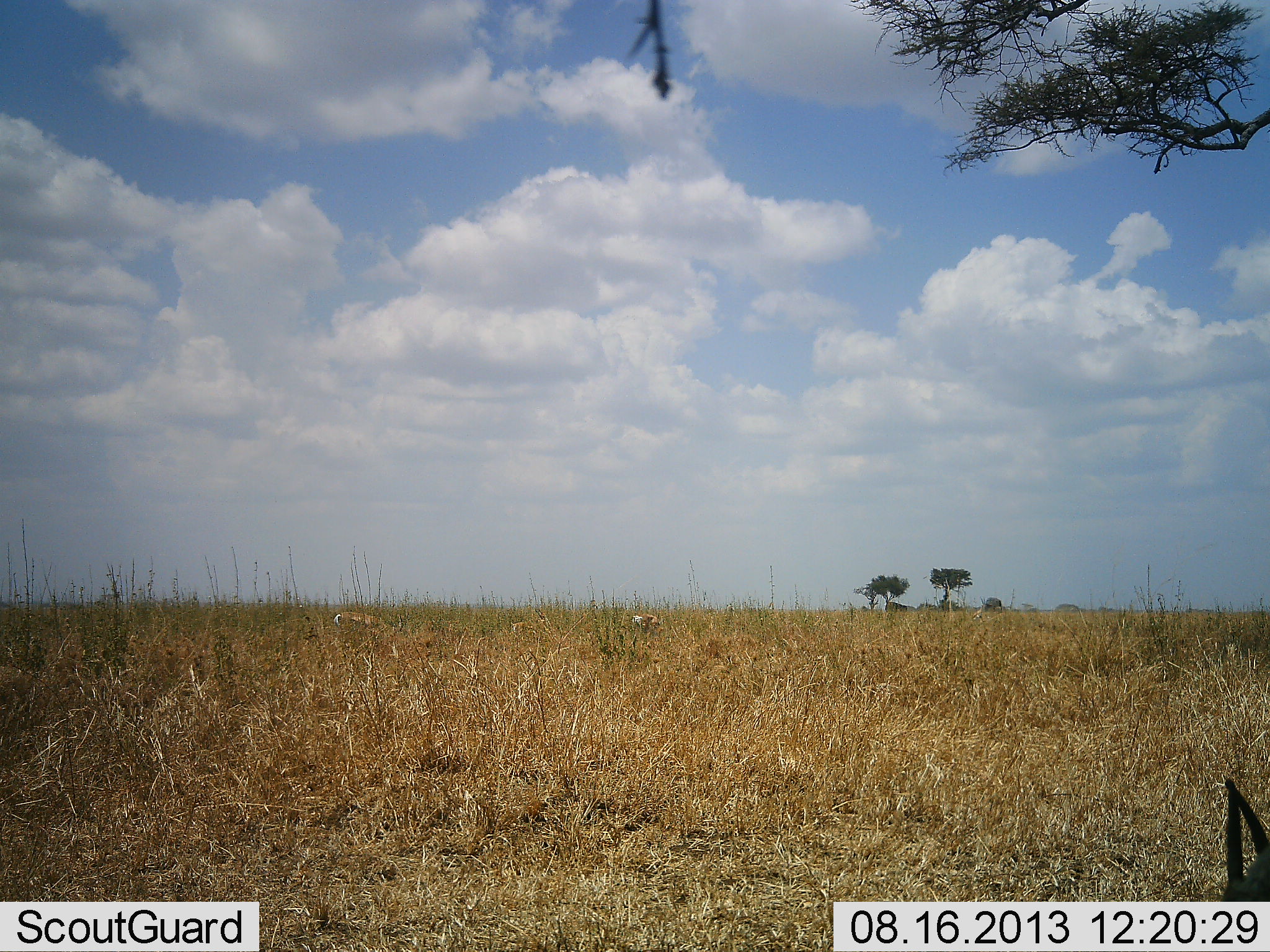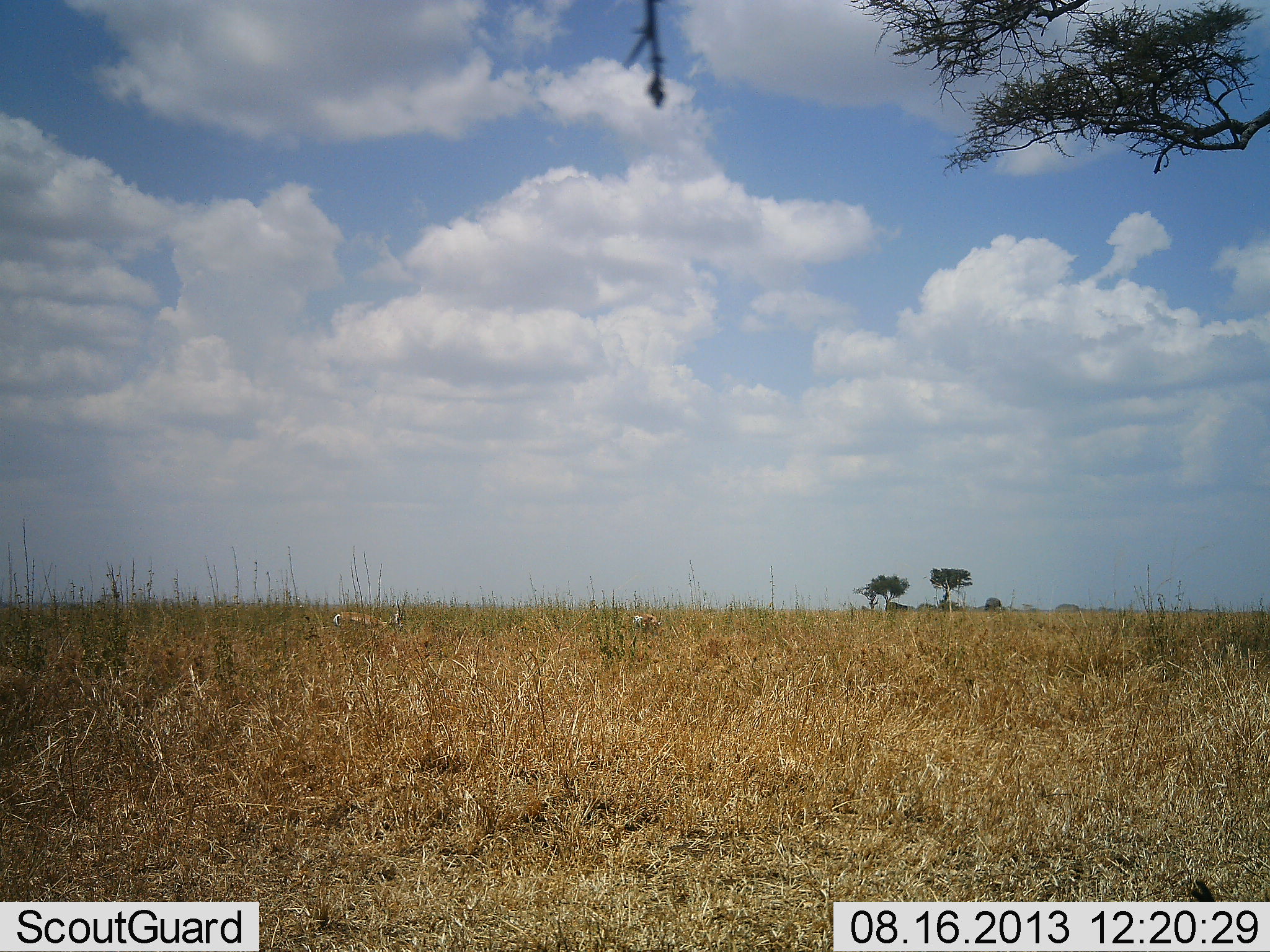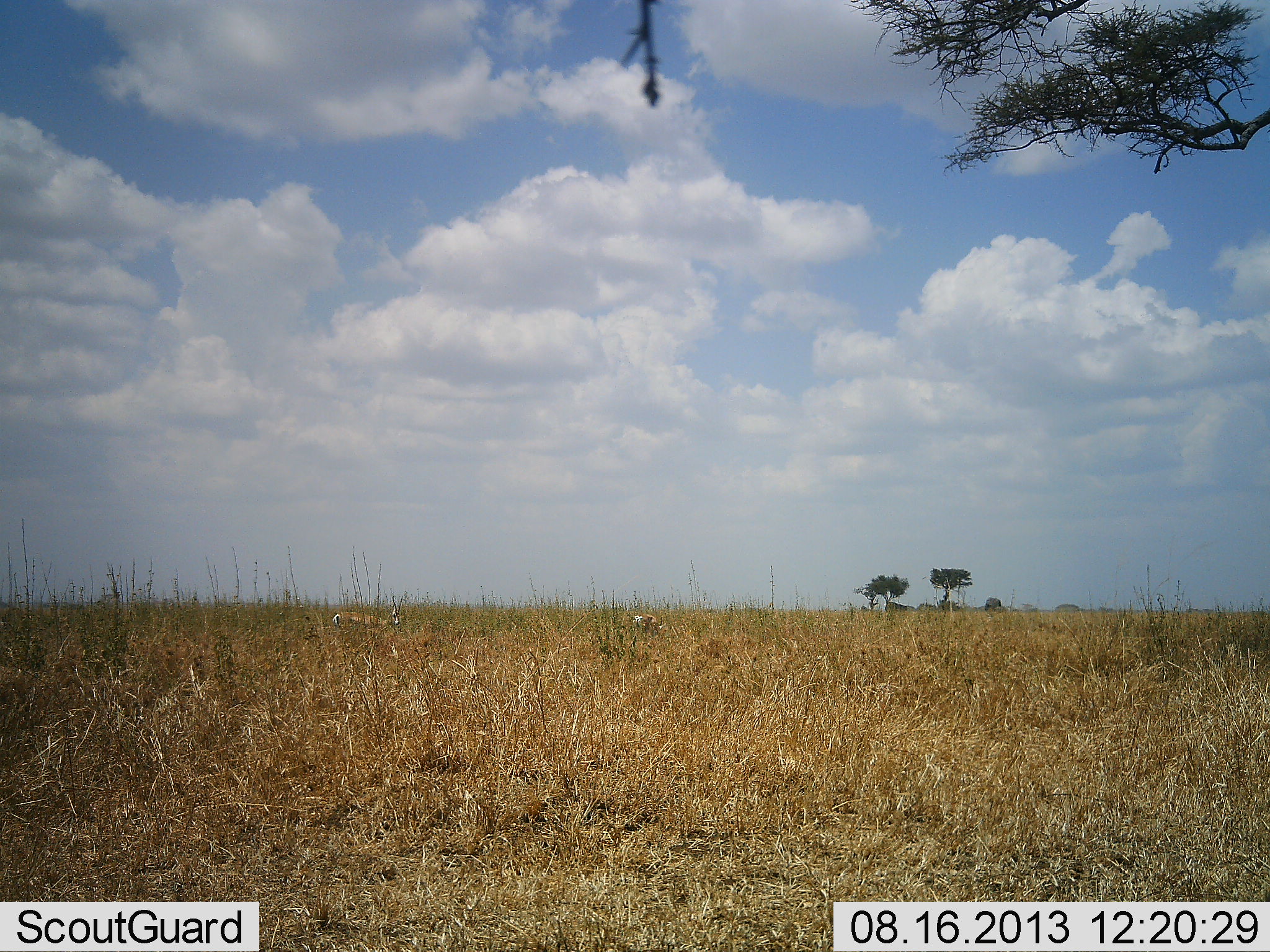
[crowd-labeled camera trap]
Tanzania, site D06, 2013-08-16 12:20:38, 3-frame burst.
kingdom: Animalia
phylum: Chordata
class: Mammalia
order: Artiodactyla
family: Bovidae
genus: Eudorcas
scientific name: Eudorcas thomsonii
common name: thomson's gazelle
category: gazellethomsons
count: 3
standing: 40%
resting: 10%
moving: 0%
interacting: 0%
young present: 0%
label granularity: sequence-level